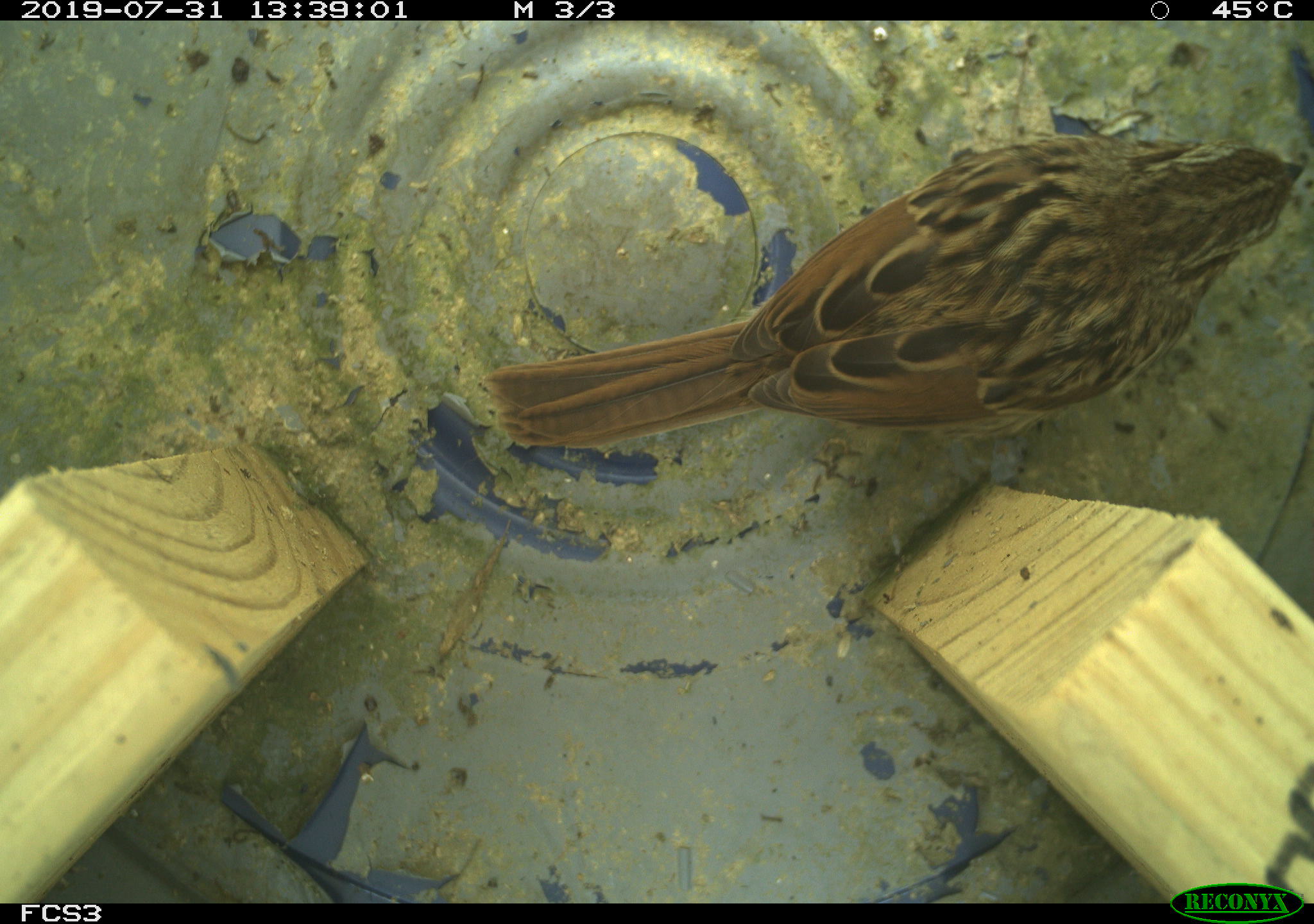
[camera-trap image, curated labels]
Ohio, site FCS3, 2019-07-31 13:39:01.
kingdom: Animalia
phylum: Chordata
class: Aves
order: Passeriformes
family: Passerellidae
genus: Melospiza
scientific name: Melospiza melodia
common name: song sparrow